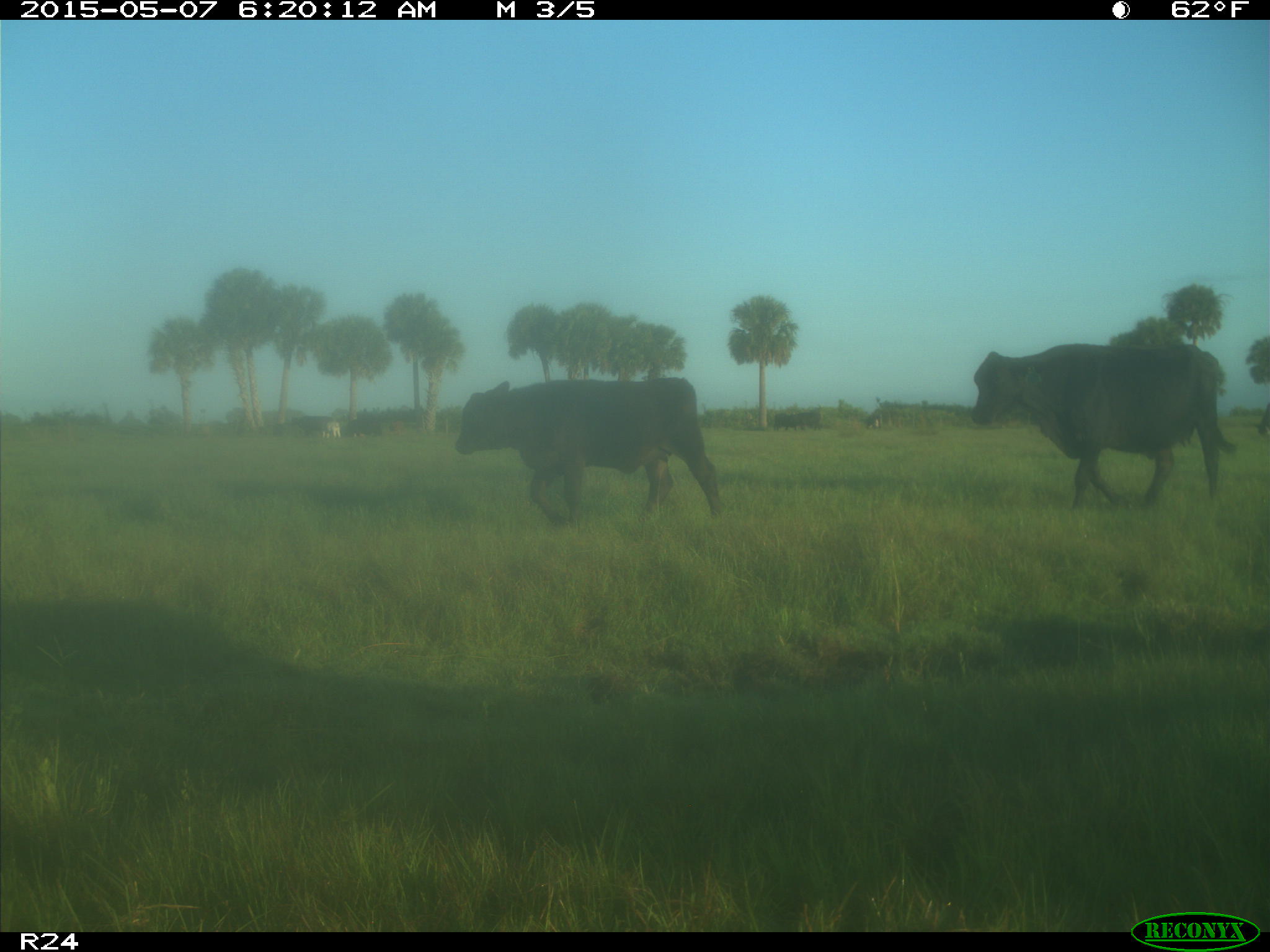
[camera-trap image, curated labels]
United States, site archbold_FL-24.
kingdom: Animalia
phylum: Chordata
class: Mammalia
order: Artiodactyla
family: Bovidae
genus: Bos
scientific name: Bos taurus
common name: domestic cow